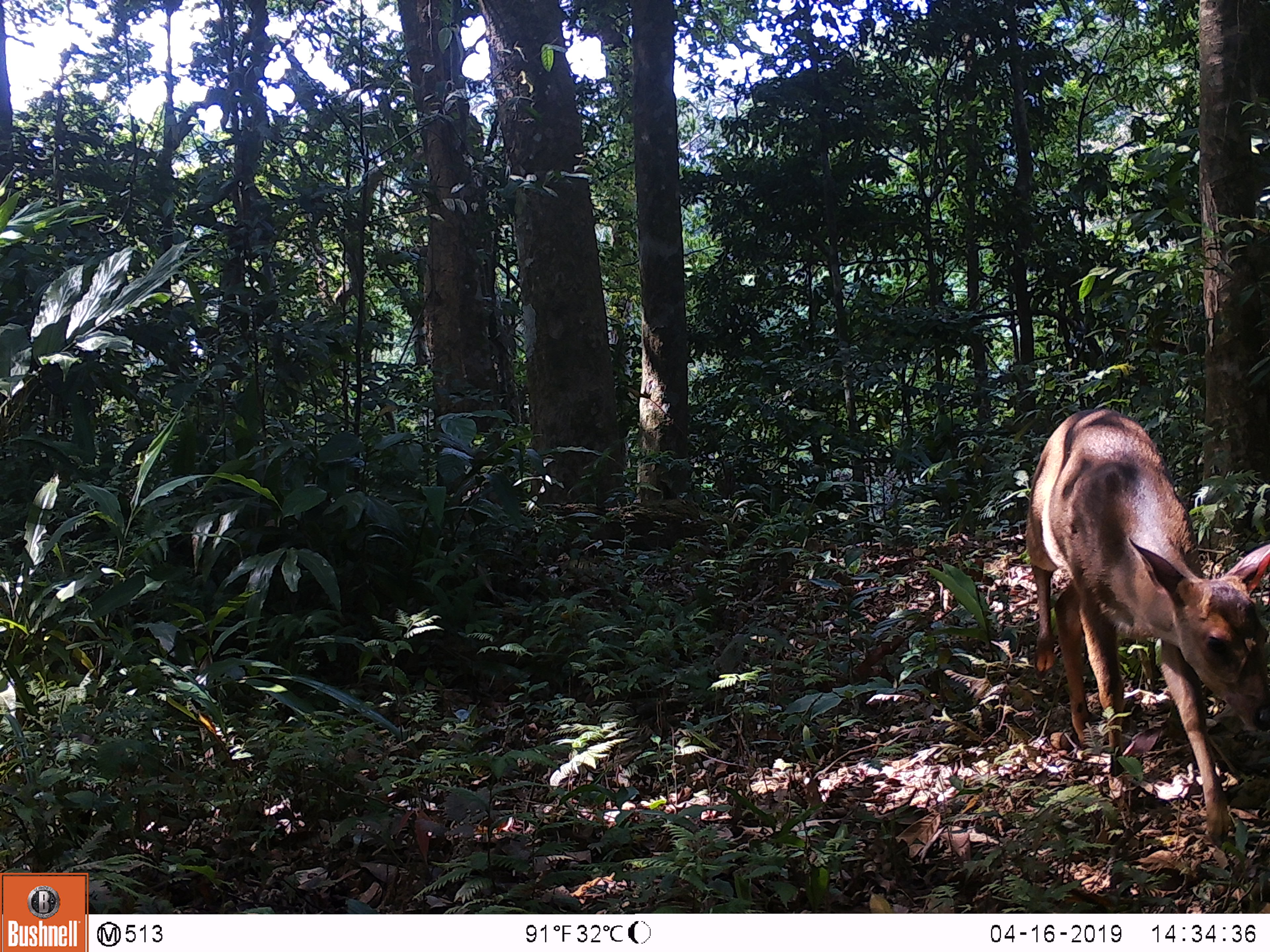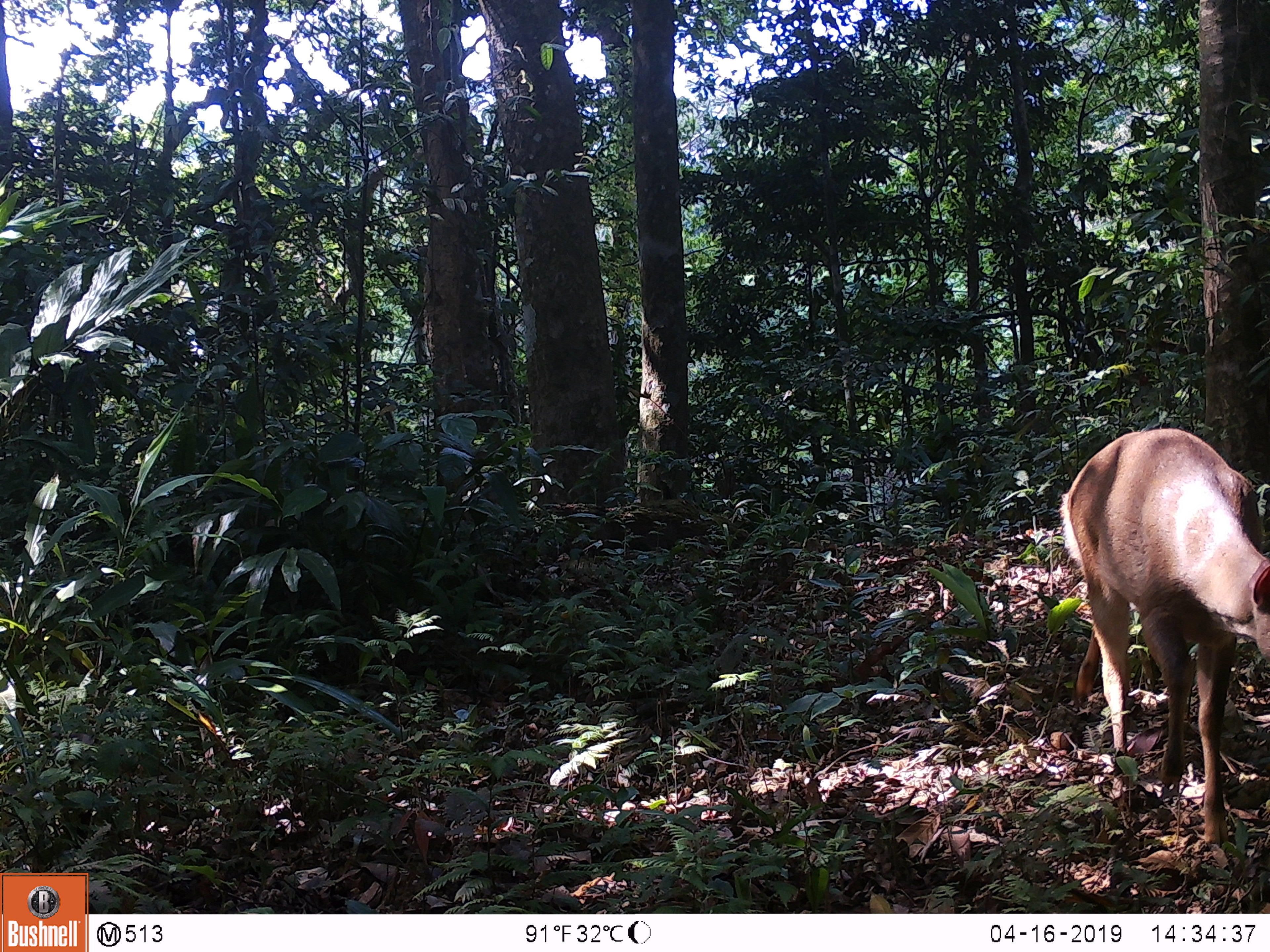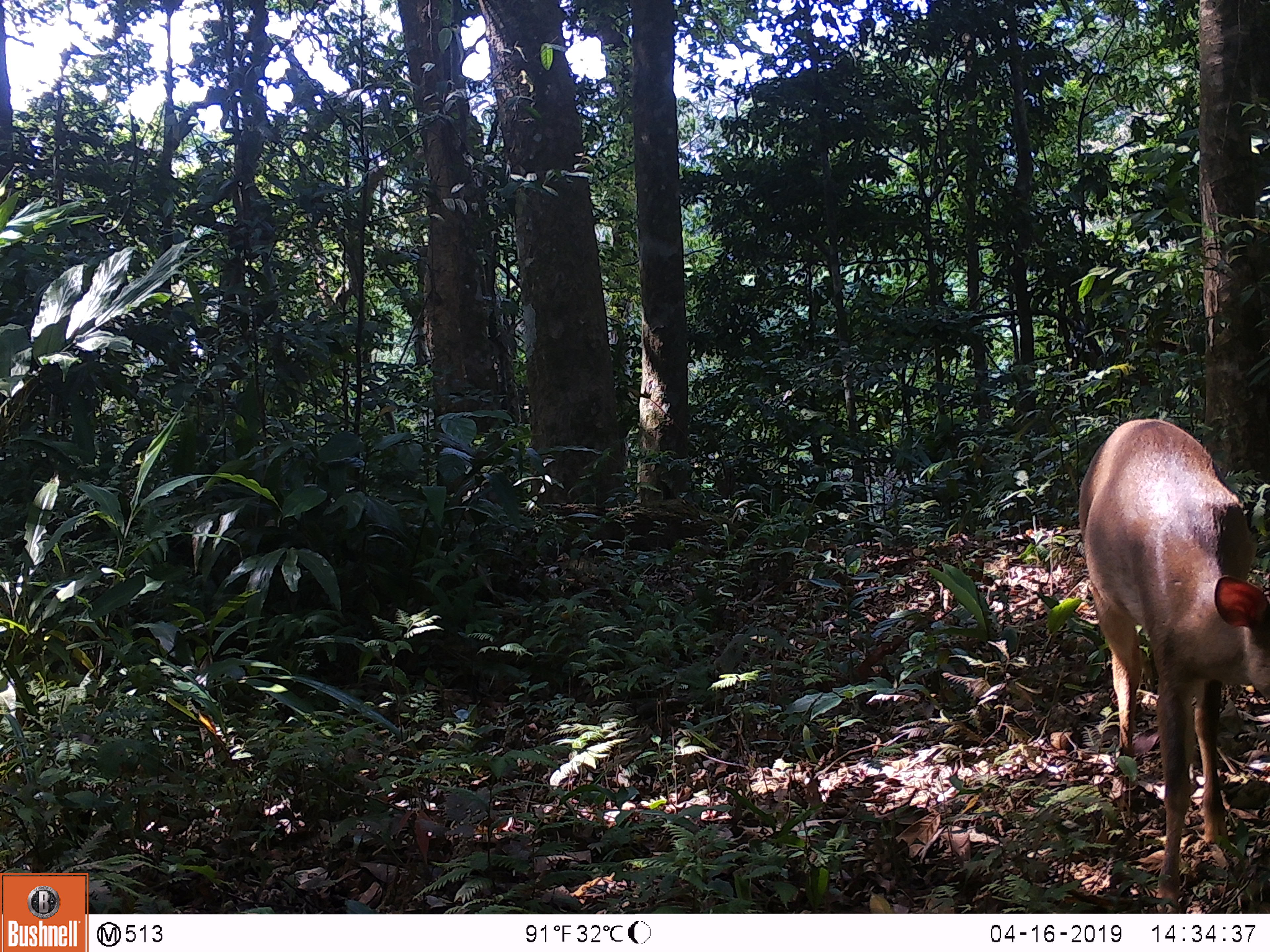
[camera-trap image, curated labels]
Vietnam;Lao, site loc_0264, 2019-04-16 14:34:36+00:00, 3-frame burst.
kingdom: Animalia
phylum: Chordata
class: Mammalia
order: Artiodactyla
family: Cervidae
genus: Muntiacus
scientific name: Muntiacus vuquangensis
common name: large-antlered muntjac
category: large antlered muntjac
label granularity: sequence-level